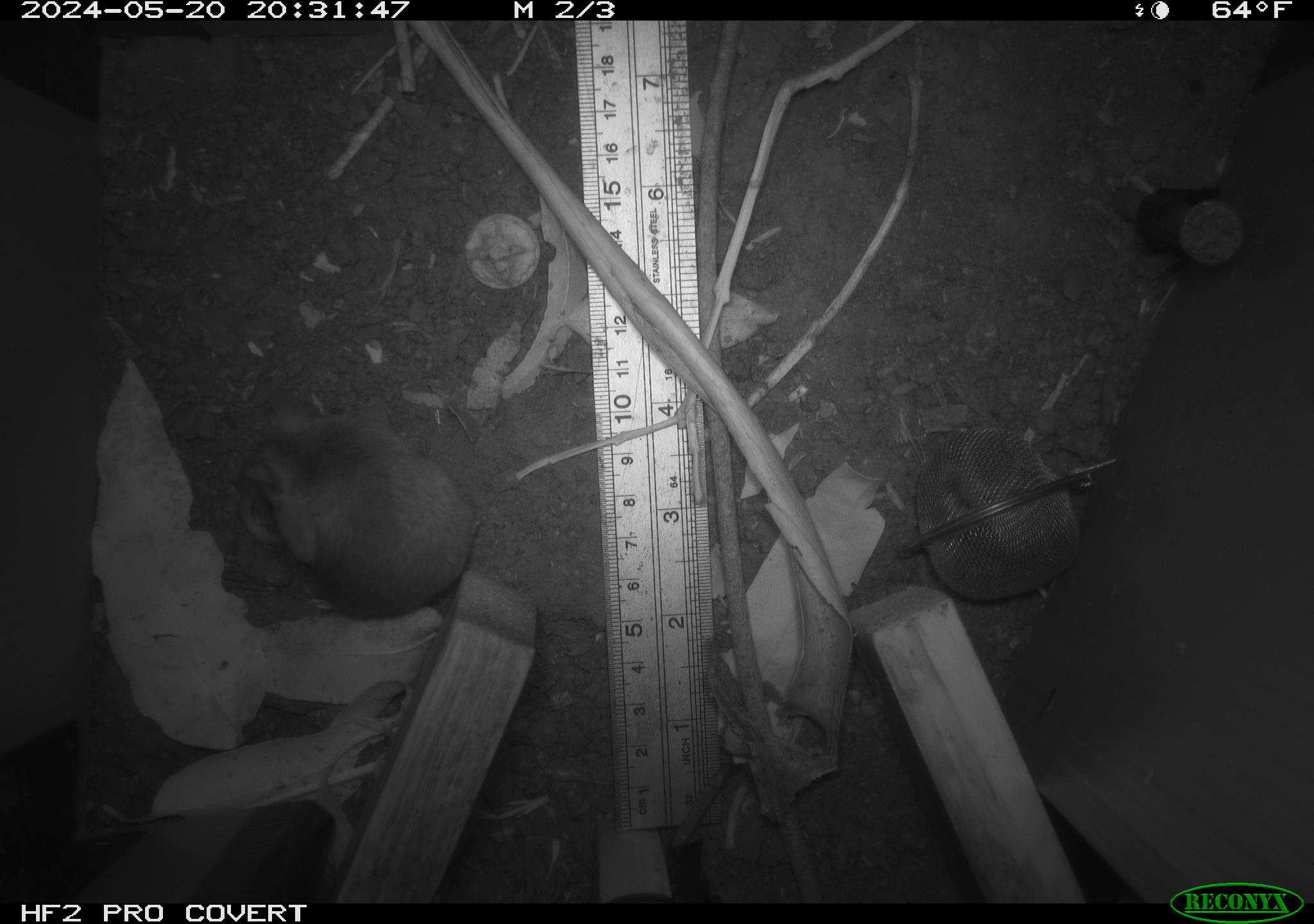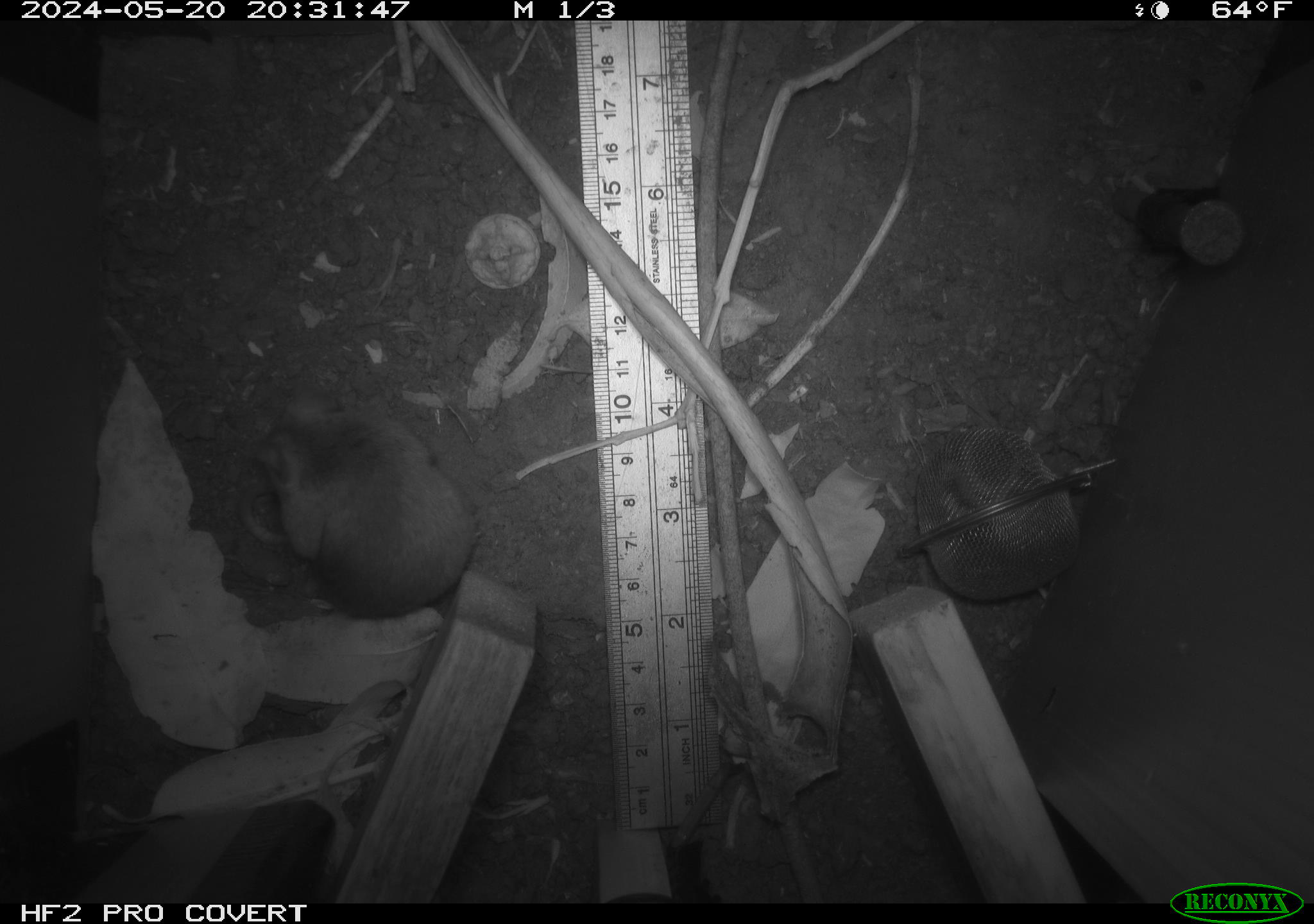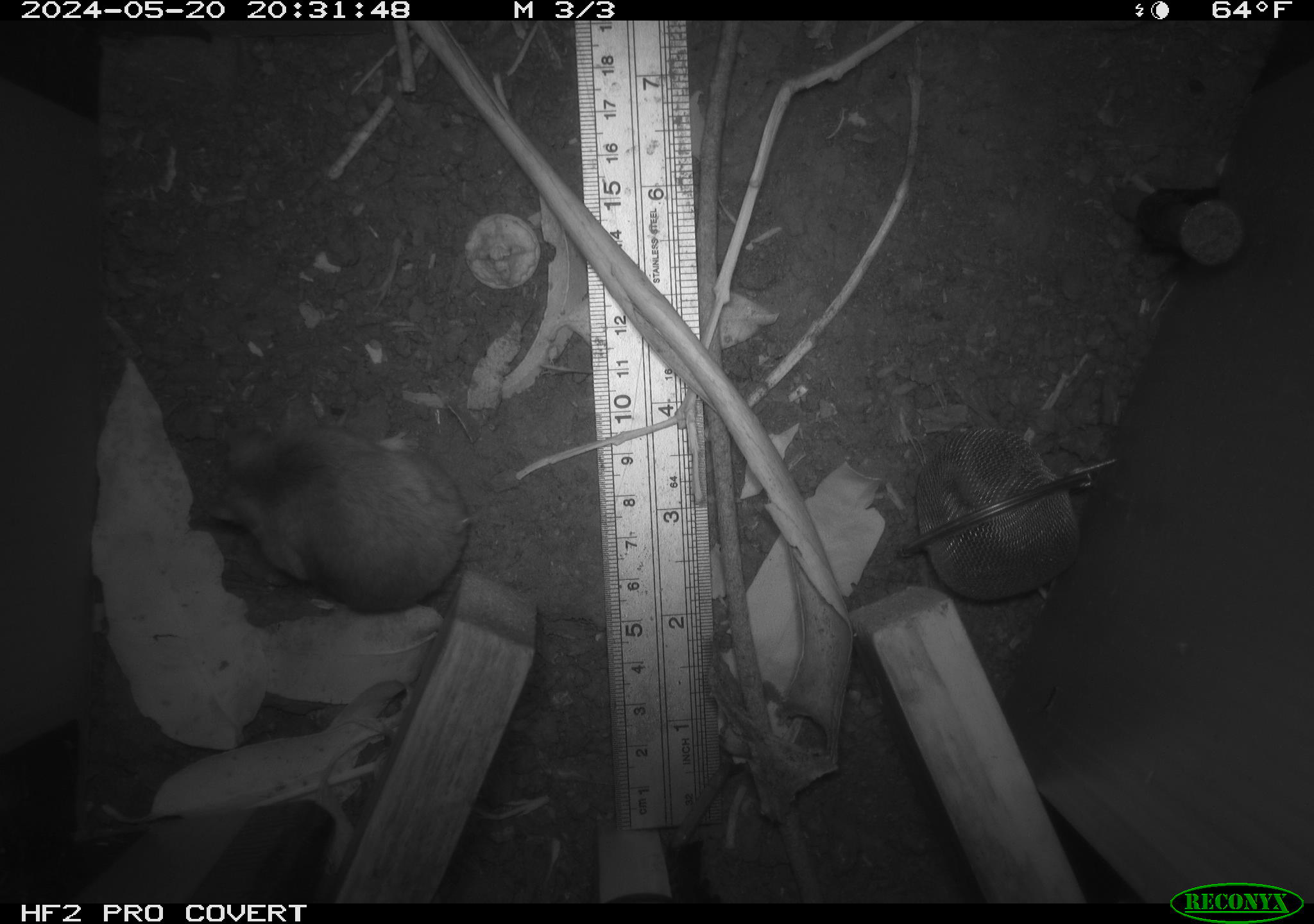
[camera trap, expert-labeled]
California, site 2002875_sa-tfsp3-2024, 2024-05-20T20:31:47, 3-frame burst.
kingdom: Animalia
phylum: Chordata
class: Mammalia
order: Rodentia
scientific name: Rodentia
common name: rodent